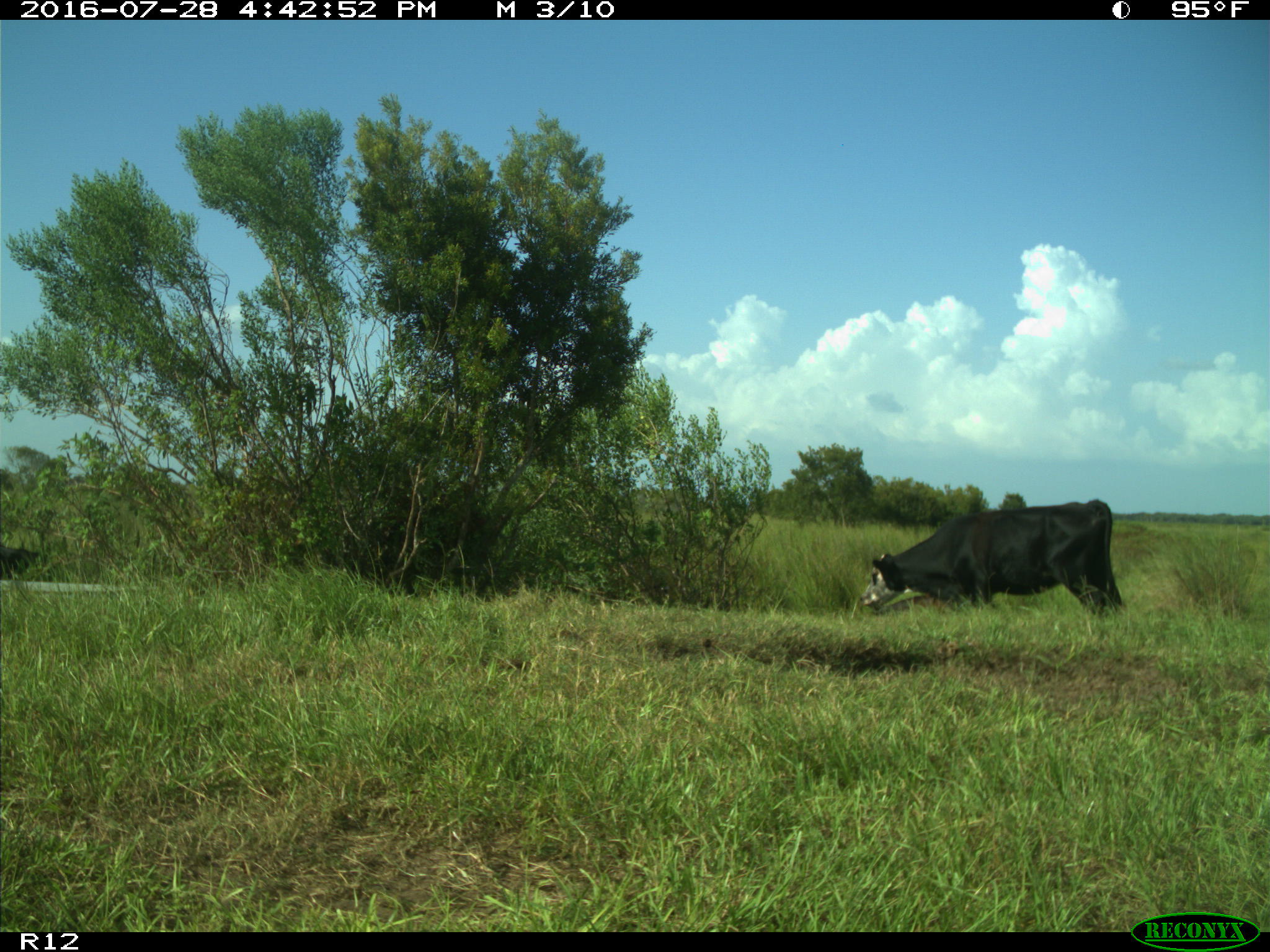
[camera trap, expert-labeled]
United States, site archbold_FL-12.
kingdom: Animalia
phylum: Chordata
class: Mammalia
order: Artiodactyla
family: Bovidae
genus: Bos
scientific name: Bos taurus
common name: domestic cow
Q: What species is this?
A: Bos taurus (domestic cow).